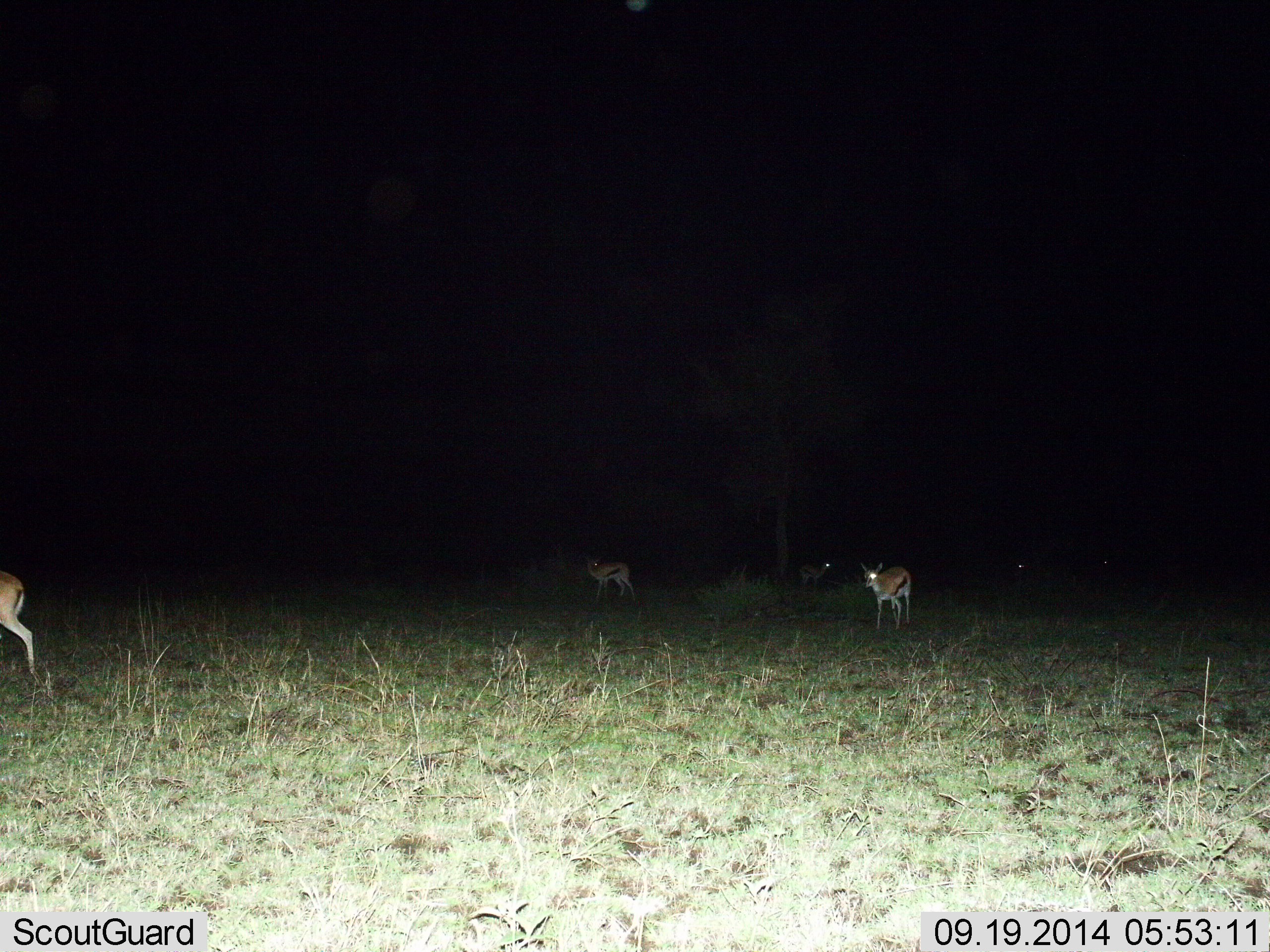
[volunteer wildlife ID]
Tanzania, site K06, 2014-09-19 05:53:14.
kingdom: Animalia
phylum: Chordata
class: Mammalia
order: Artiodactyla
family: Bovidae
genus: Eudorcas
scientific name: Eudorcas thomsonii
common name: thomson's gazelle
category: gazellethomsons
Gazellethomsons (thomson's gazelle) (Eudorcas thomsonii), count 4. Behavior (volunteer vote fractions): standing 80%, resting 0%, moving 40%, interacting 0%. Young present (vote fraction): 0%. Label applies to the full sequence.